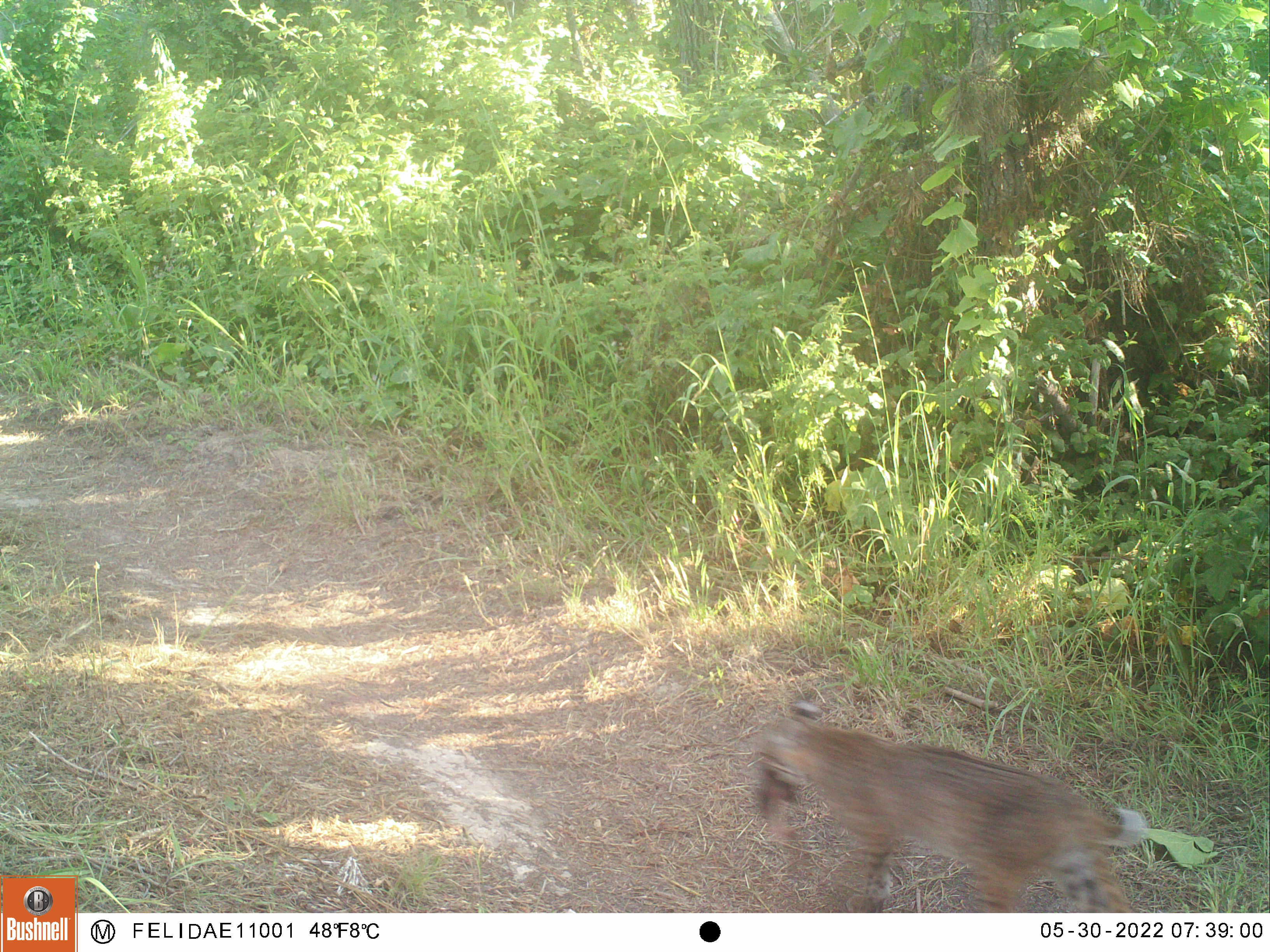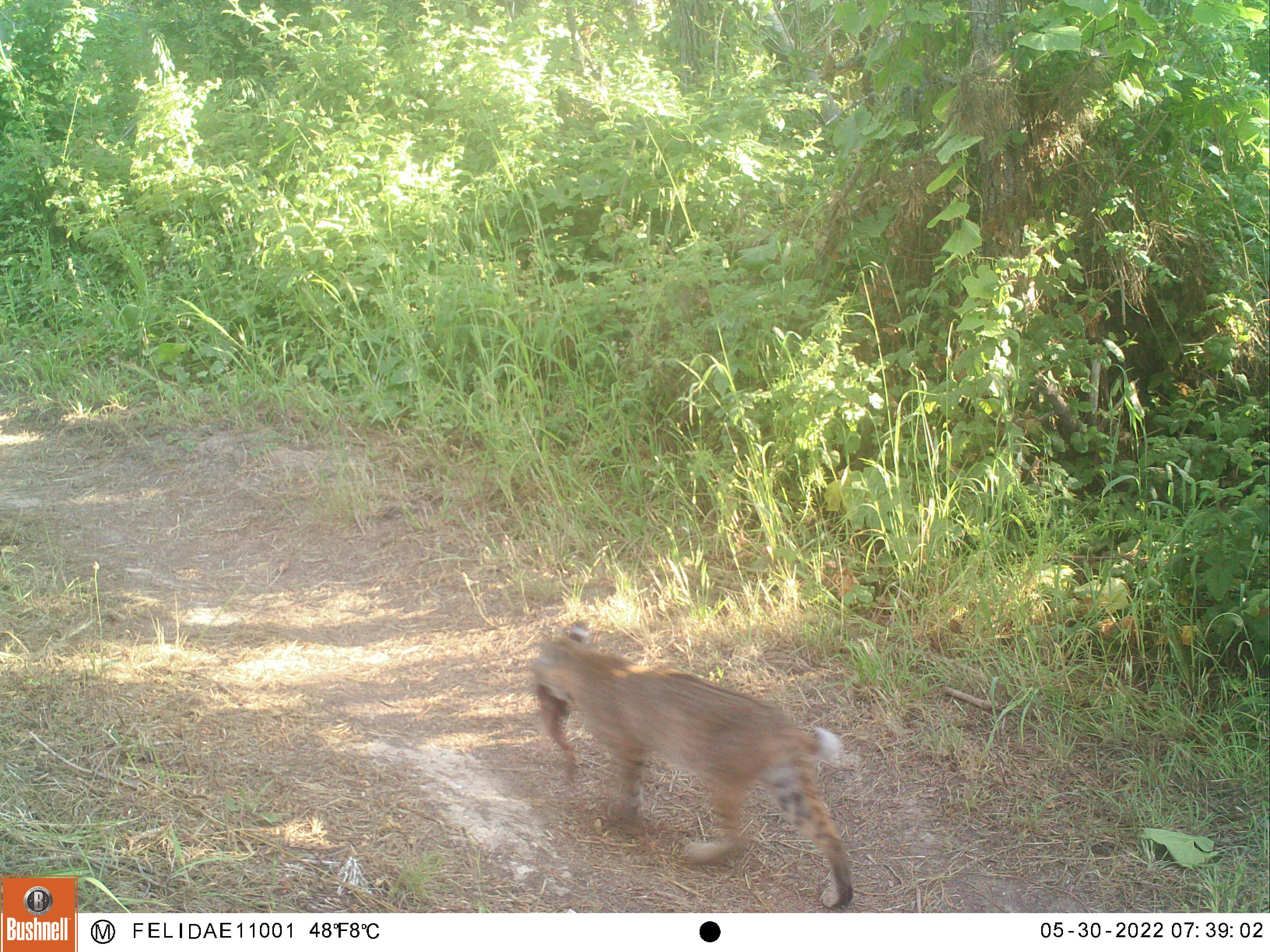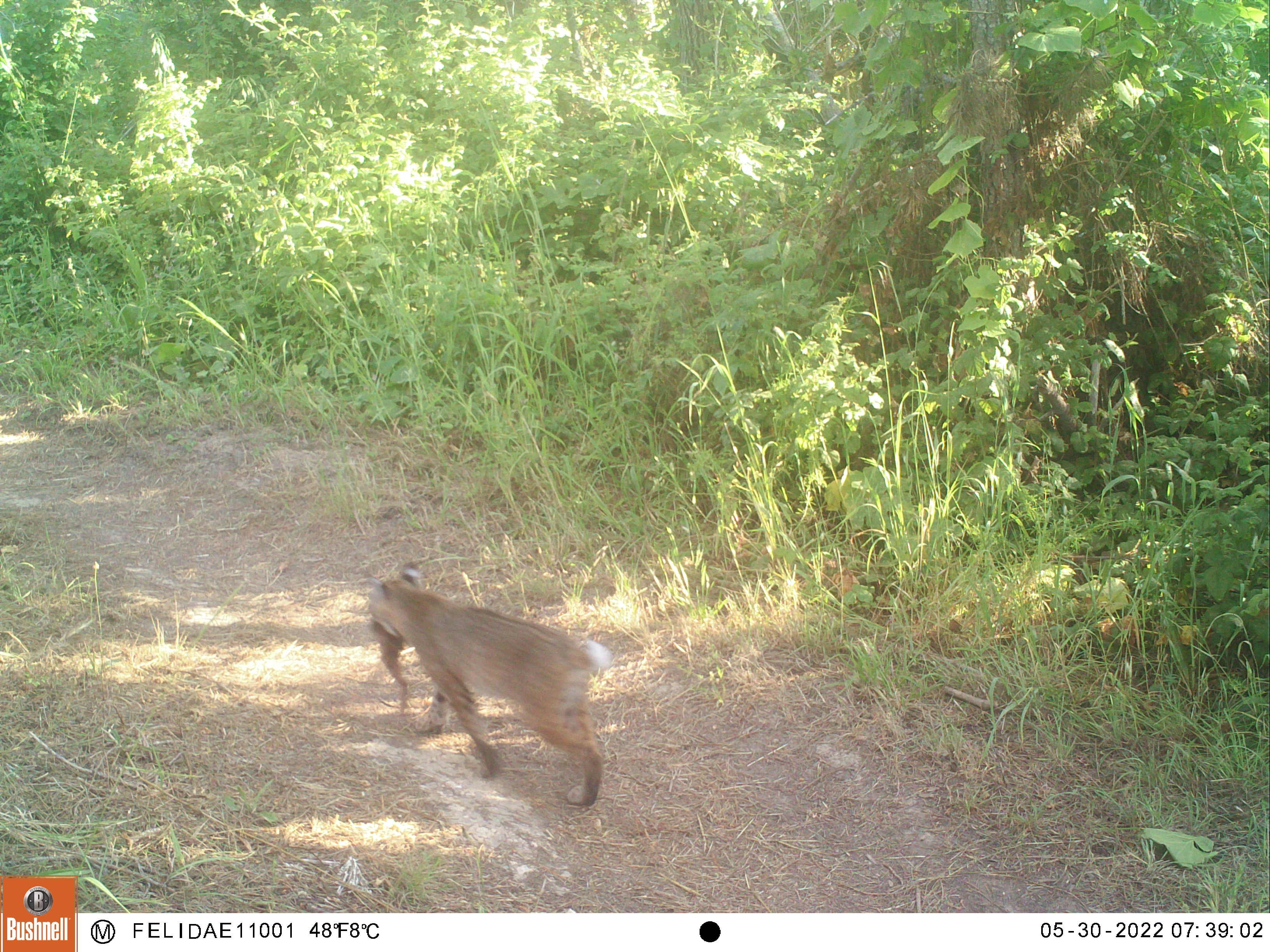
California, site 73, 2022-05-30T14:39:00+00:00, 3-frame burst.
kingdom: Animalia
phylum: Chordata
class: Mammalia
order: Carnivora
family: Felidae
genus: Lynx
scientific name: Lynx rufus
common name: bobcat